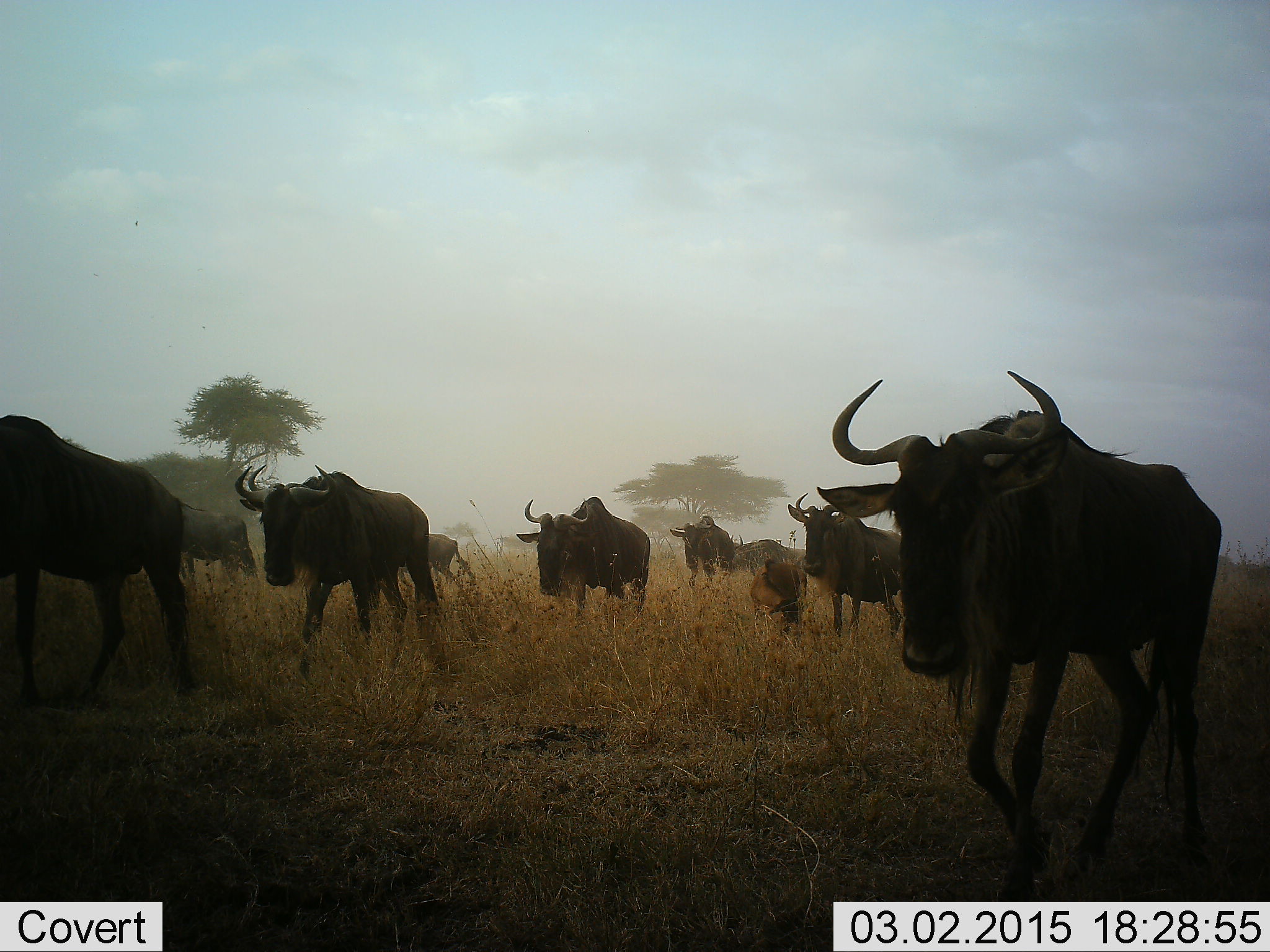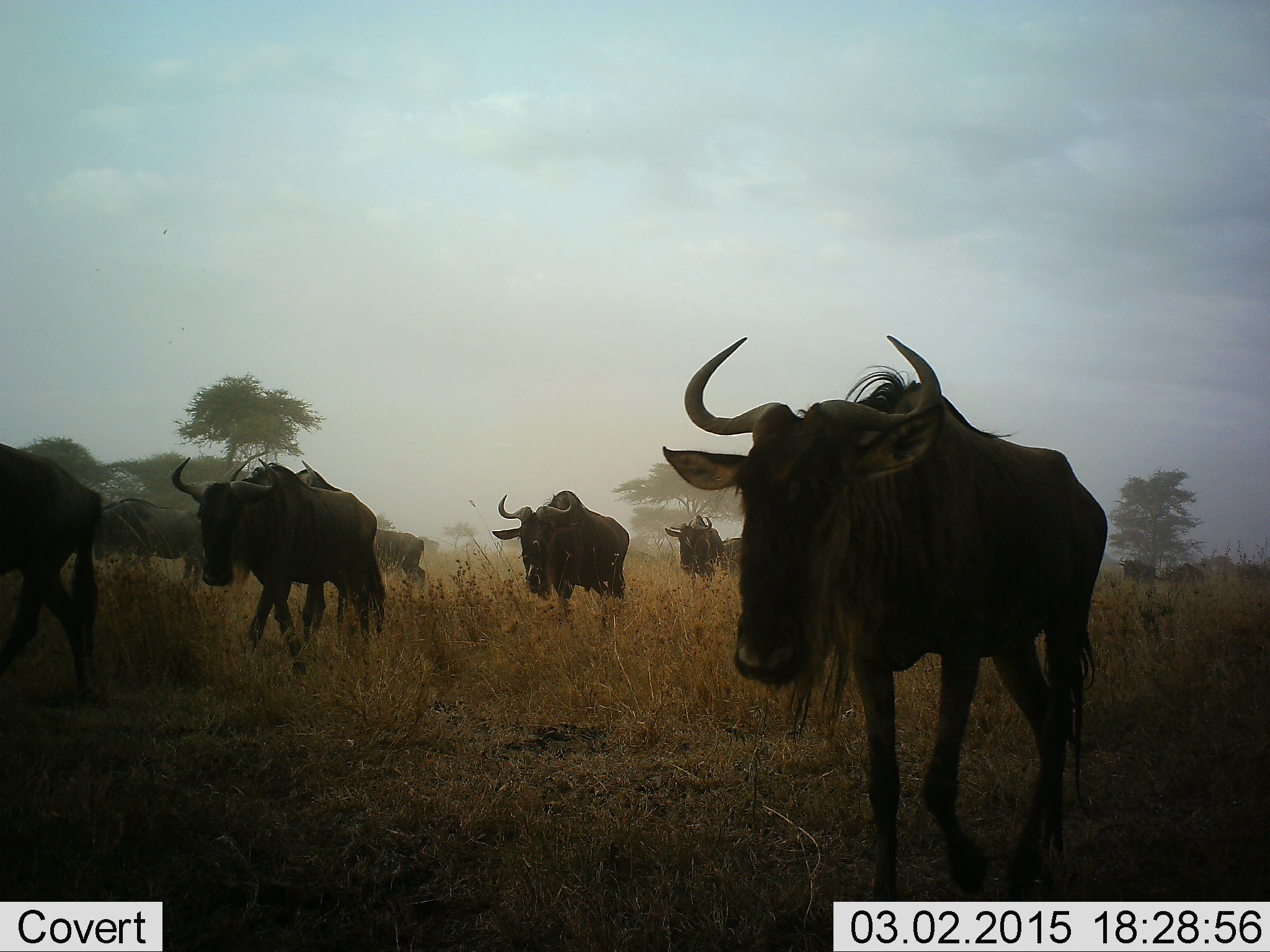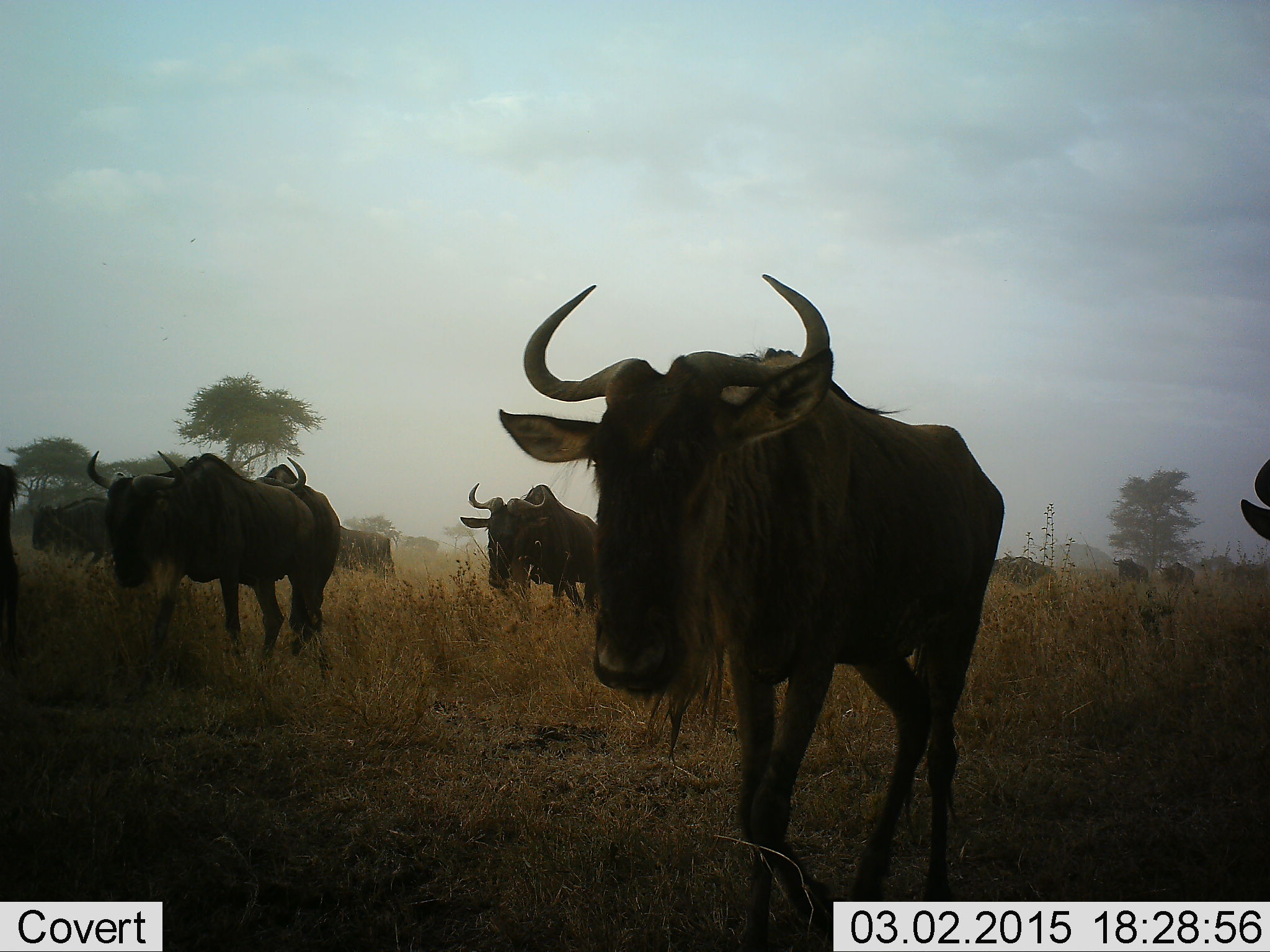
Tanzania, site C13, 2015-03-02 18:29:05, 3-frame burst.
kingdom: Animalia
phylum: Chordata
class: Mammalia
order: Artiodactyla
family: Bovidae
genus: Connochaetes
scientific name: Connochaetes taurinus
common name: blue wildebeest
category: wildebeest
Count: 11-50.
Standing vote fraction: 20%.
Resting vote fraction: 0%.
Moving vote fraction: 100%.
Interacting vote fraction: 0%.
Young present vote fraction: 40%.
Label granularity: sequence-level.